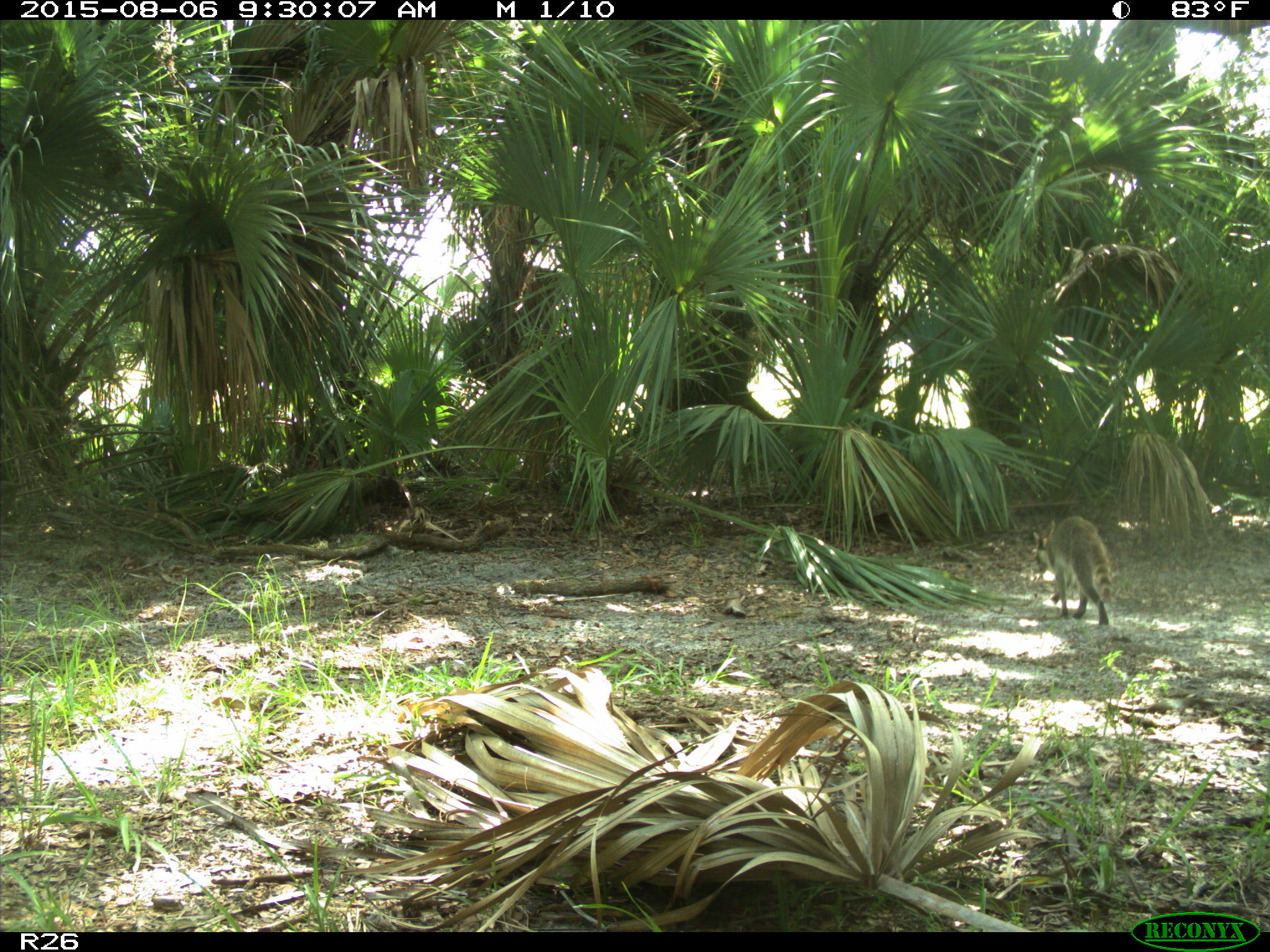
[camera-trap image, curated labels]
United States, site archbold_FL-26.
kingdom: Animalia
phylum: Chordata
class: Mammalia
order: Carnivora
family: Procyonidae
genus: Procyon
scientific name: Procyon lotor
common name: common raccoon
Procyon lotor (common raccoon).